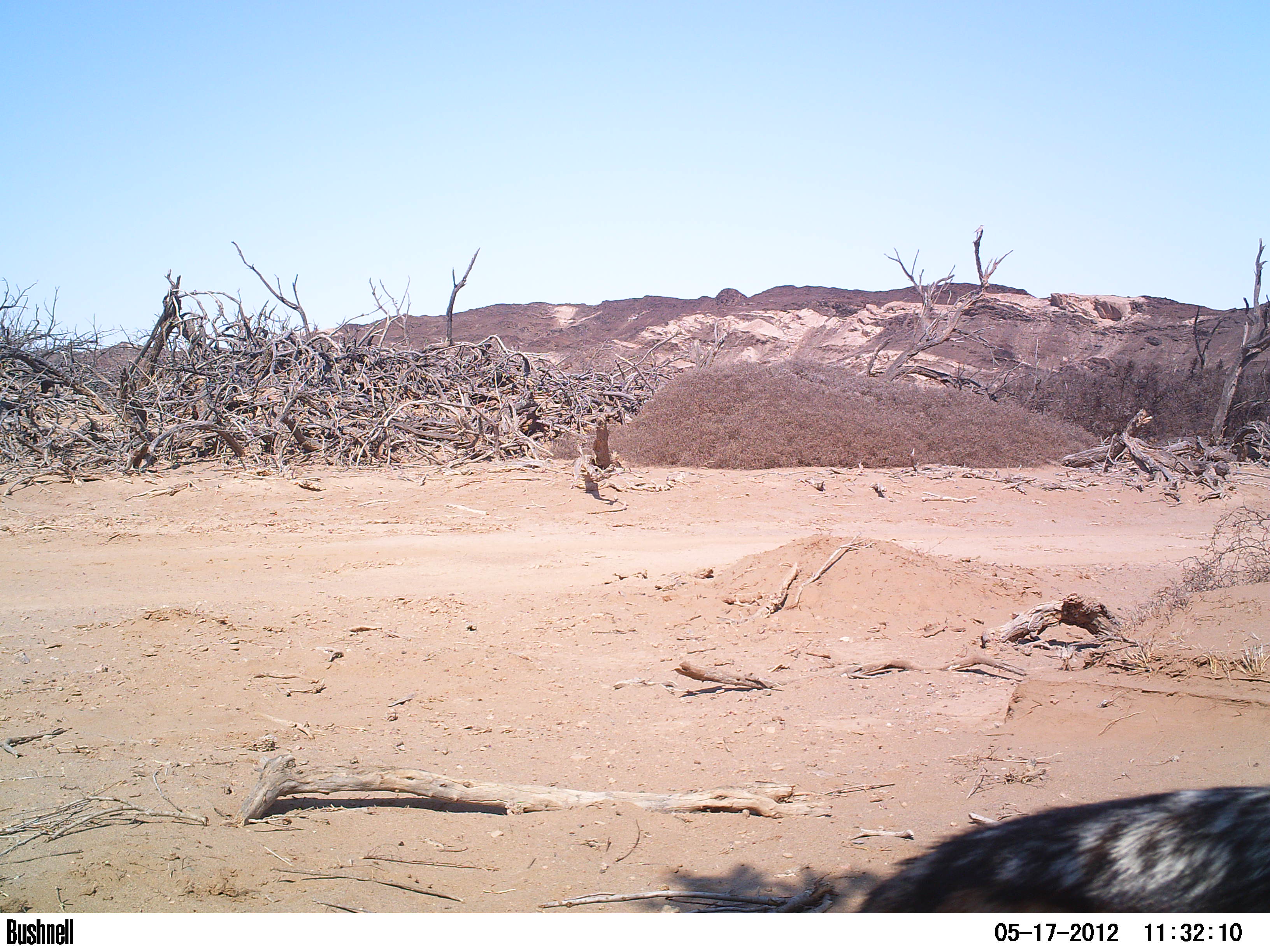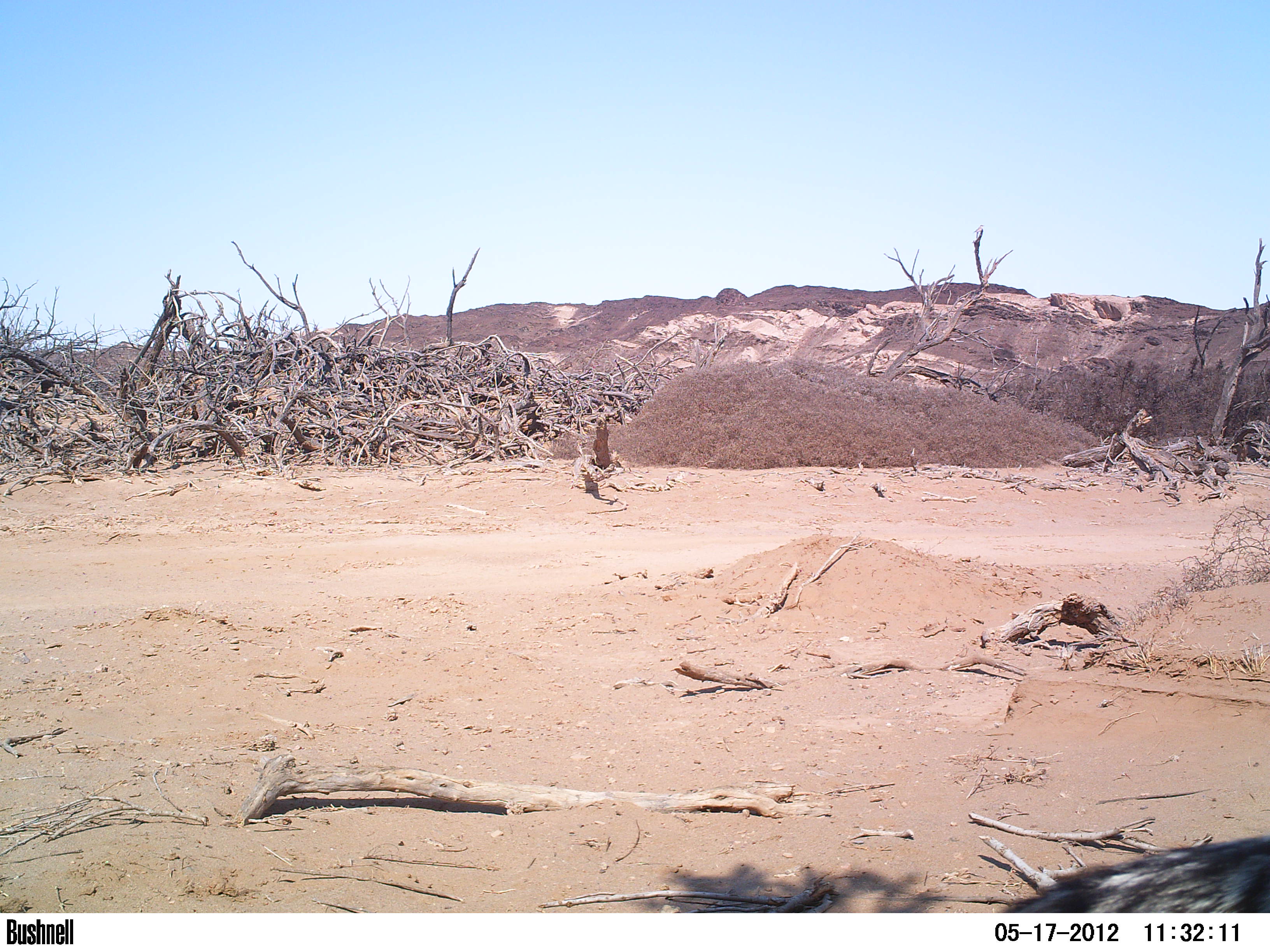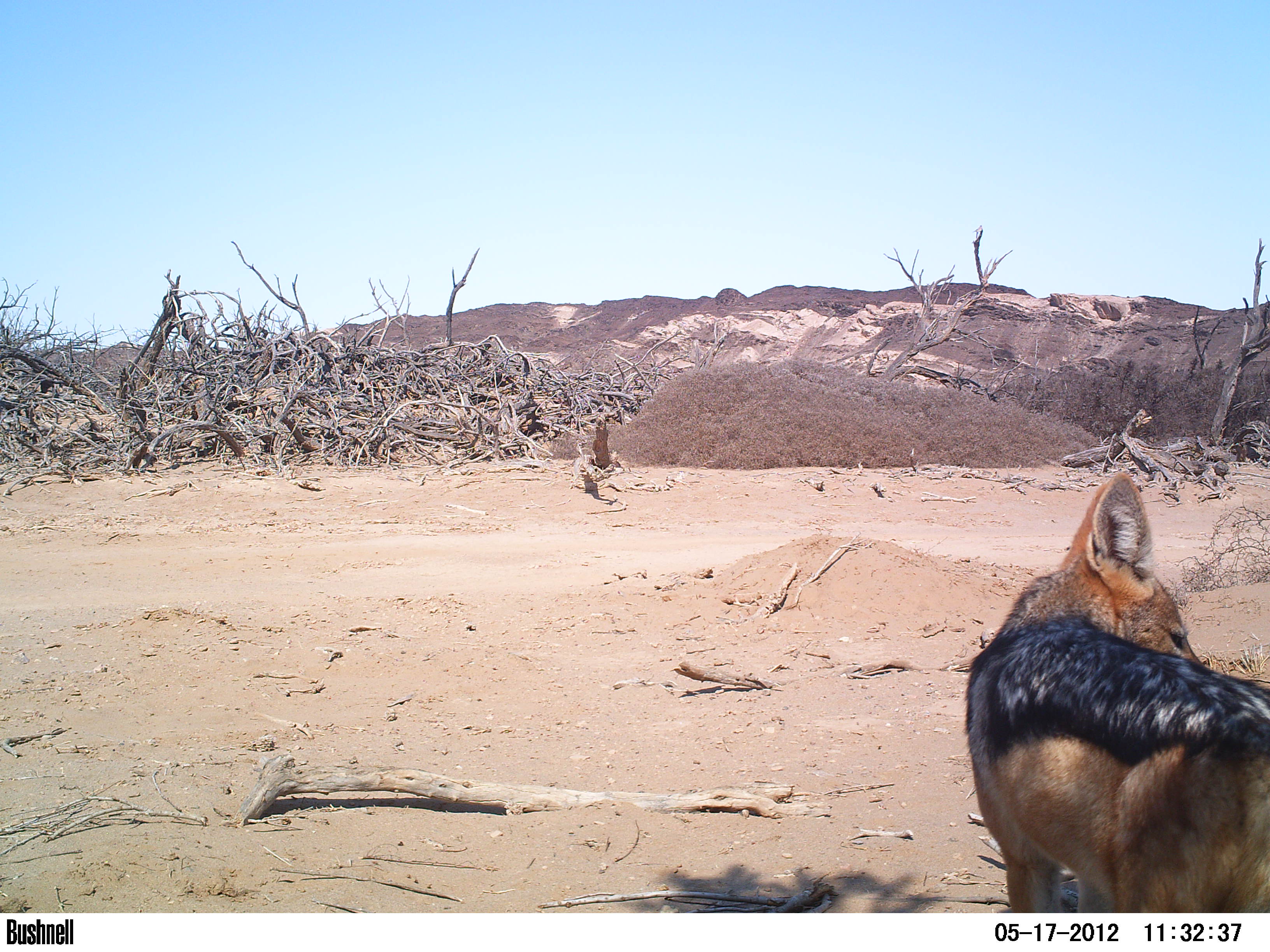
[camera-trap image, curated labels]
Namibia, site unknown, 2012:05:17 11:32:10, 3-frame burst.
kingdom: Animalia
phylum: Chordata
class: Mammalia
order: Carnivora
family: Canidae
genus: Lupulella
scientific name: Lupulella mesomelas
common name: black-backed jackal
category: canis mesomelas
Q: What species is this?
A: Canis mesomelas (black-backed jackal) (Lupulella mesomelas).